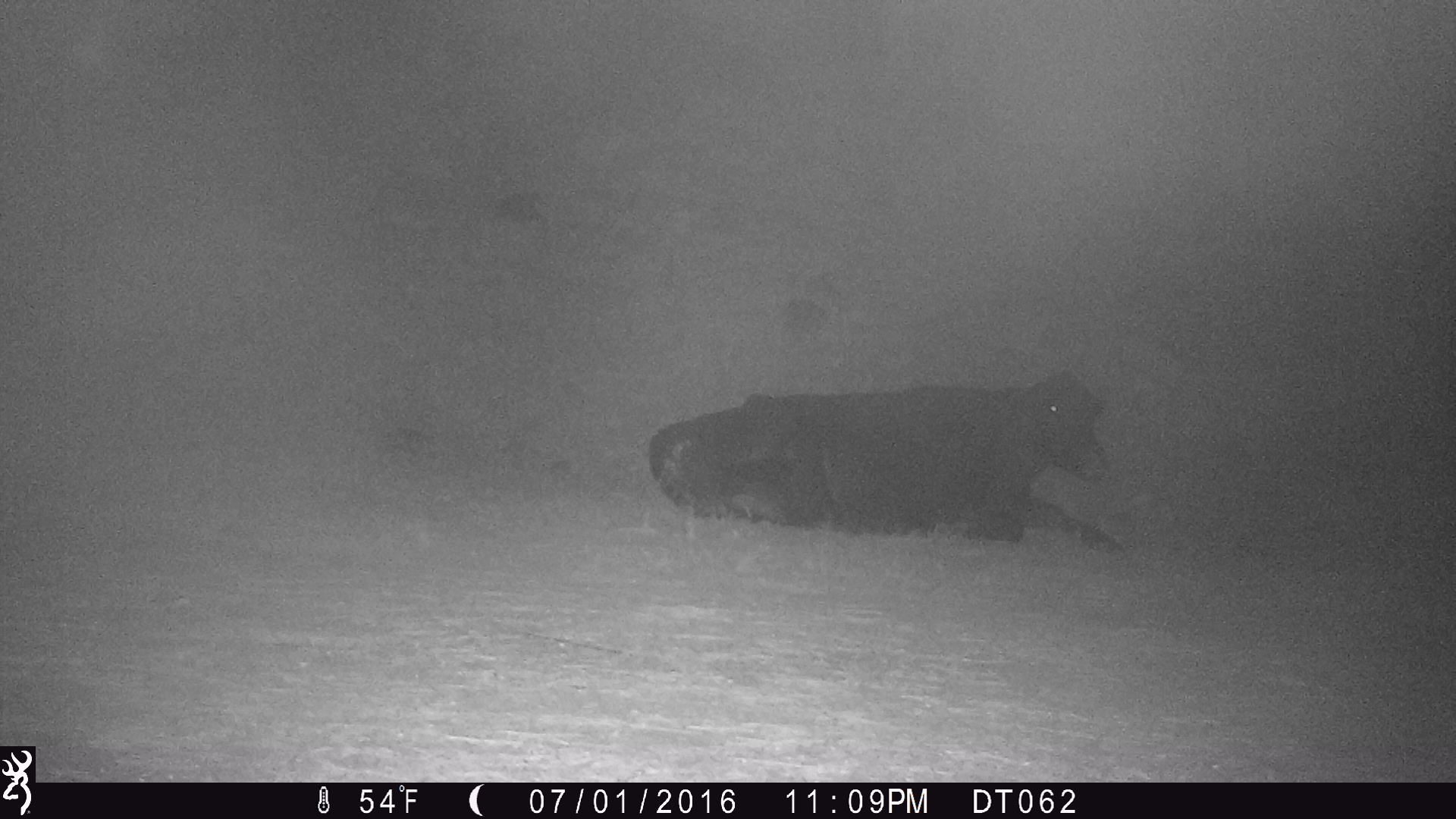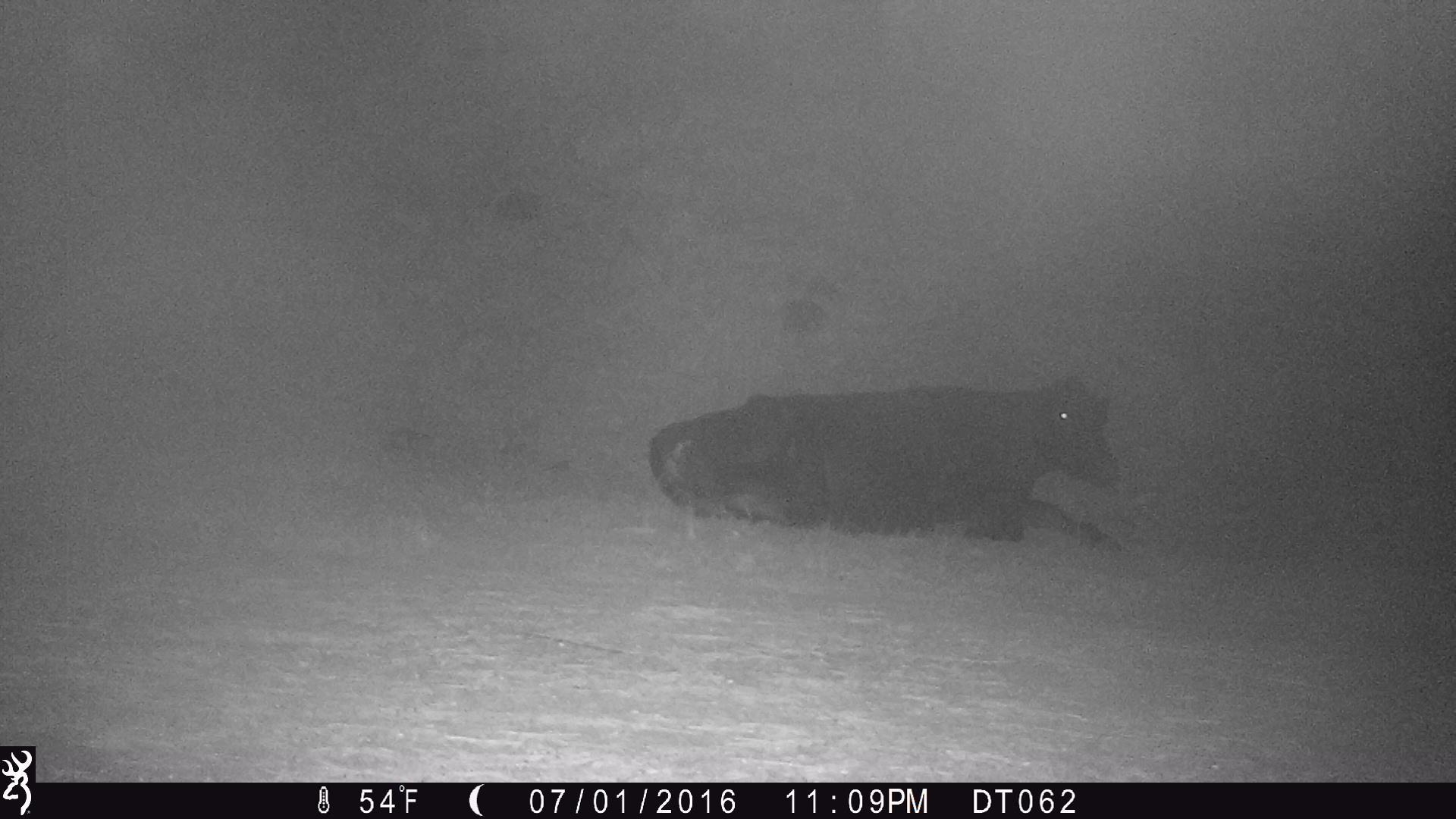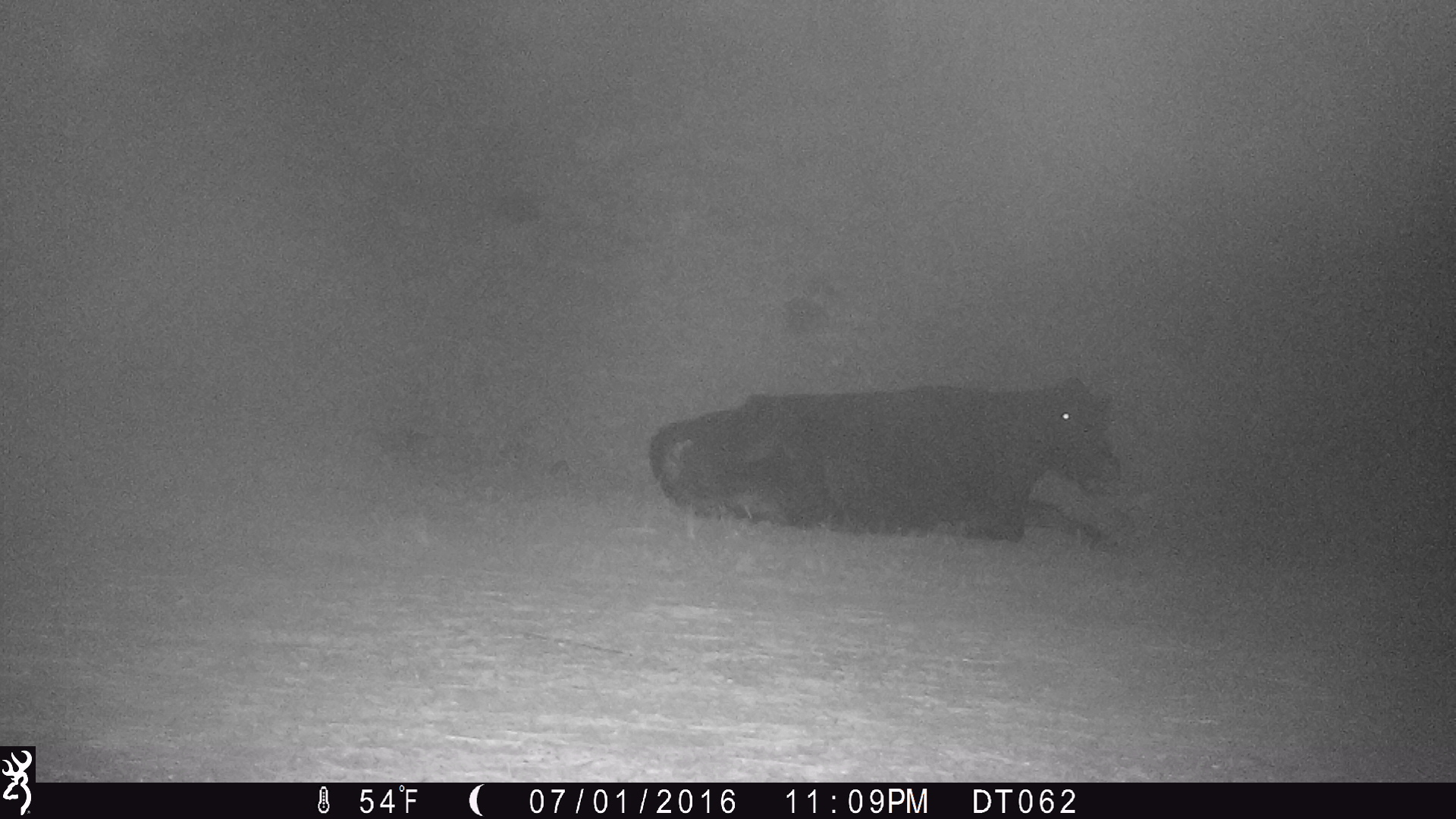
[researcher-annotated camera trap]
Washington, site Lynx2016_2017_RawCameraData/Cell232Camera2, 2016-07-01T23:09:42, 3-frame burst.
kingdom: Animalia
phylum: Chordata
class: Mammalia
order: Artiodactyla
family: Bovidae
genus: Bos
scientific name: Bos taurus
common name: domestic cattle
Domestic cattle (Bos taurus). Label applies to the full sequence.